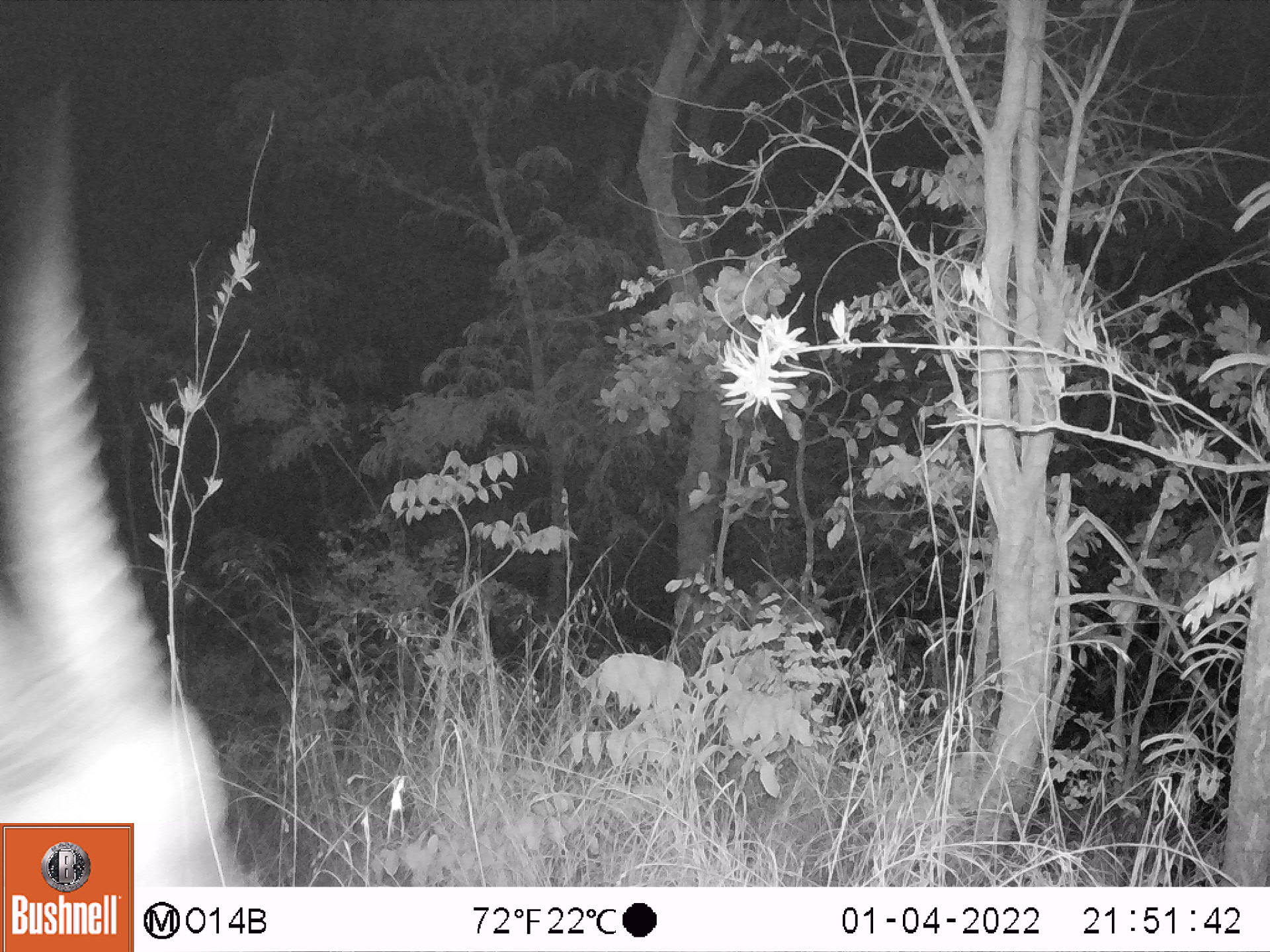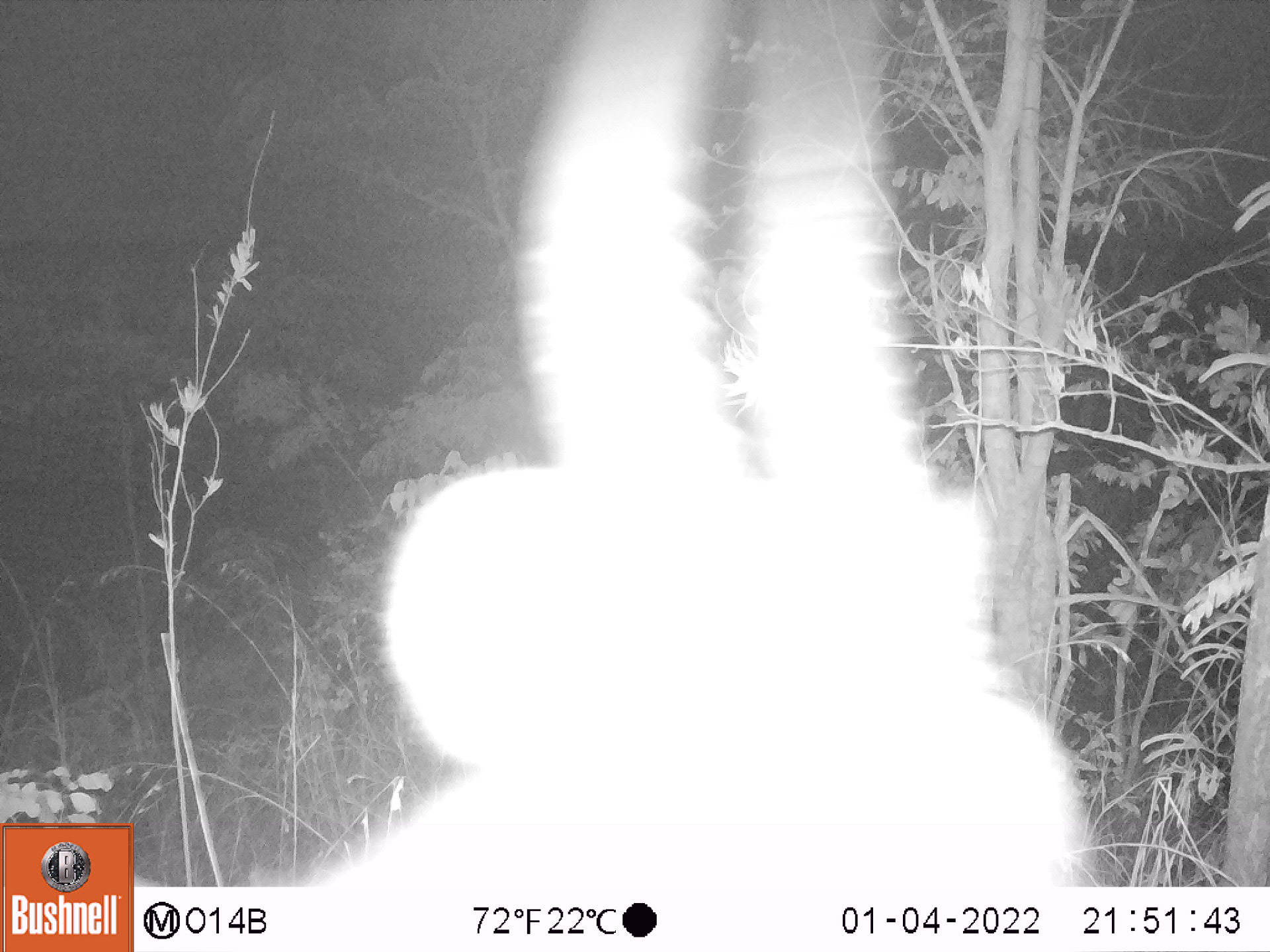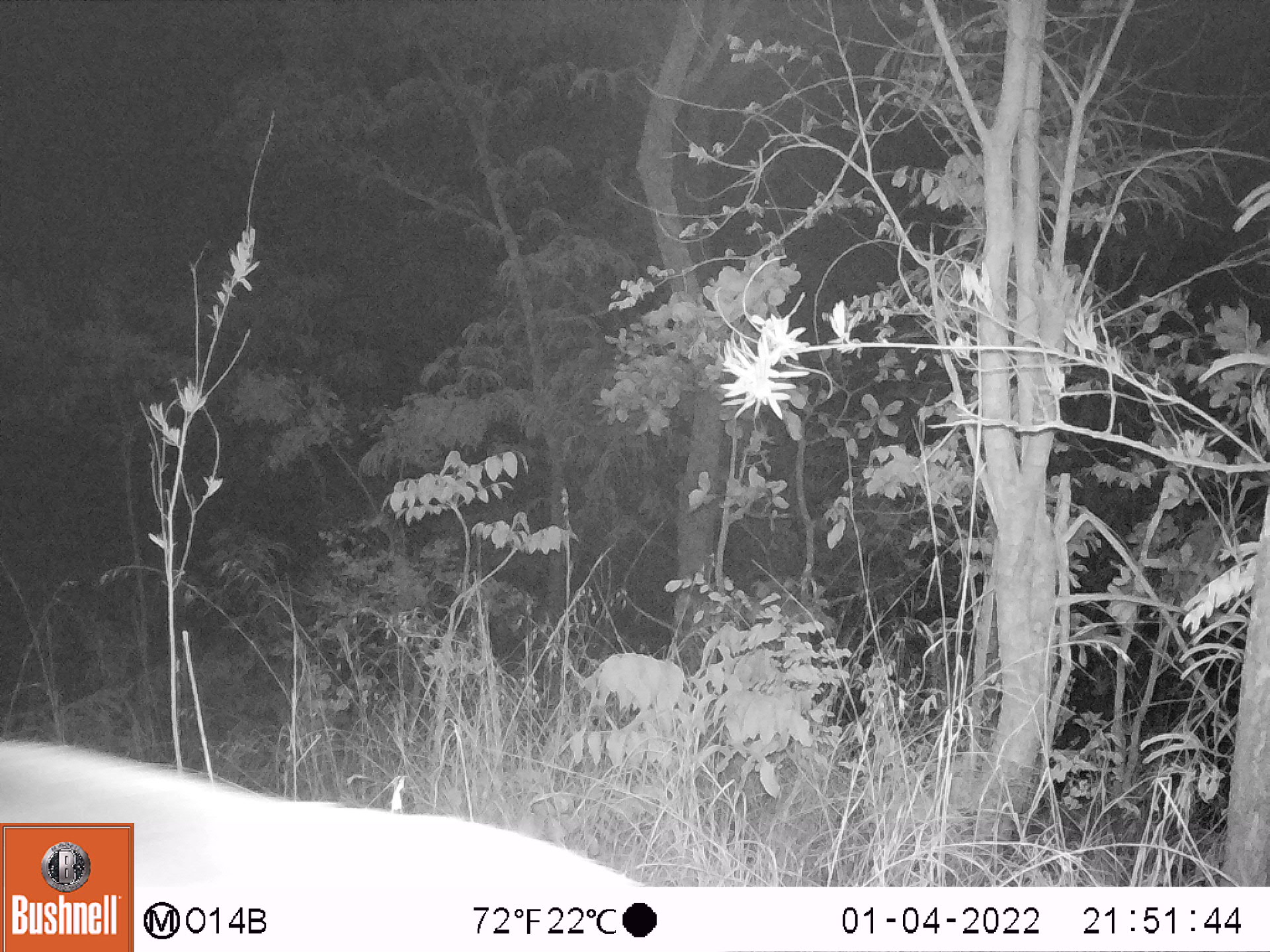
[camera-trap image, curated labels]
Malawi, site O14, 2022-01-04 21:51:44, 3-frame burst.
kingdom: Animalia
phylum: Chordata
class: Mammalia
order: Artiodactyla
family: Bovidae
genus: Kobus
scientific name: Kobus ellipsiprymnus ellipsiprymnus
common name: common waterbuck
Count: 1.